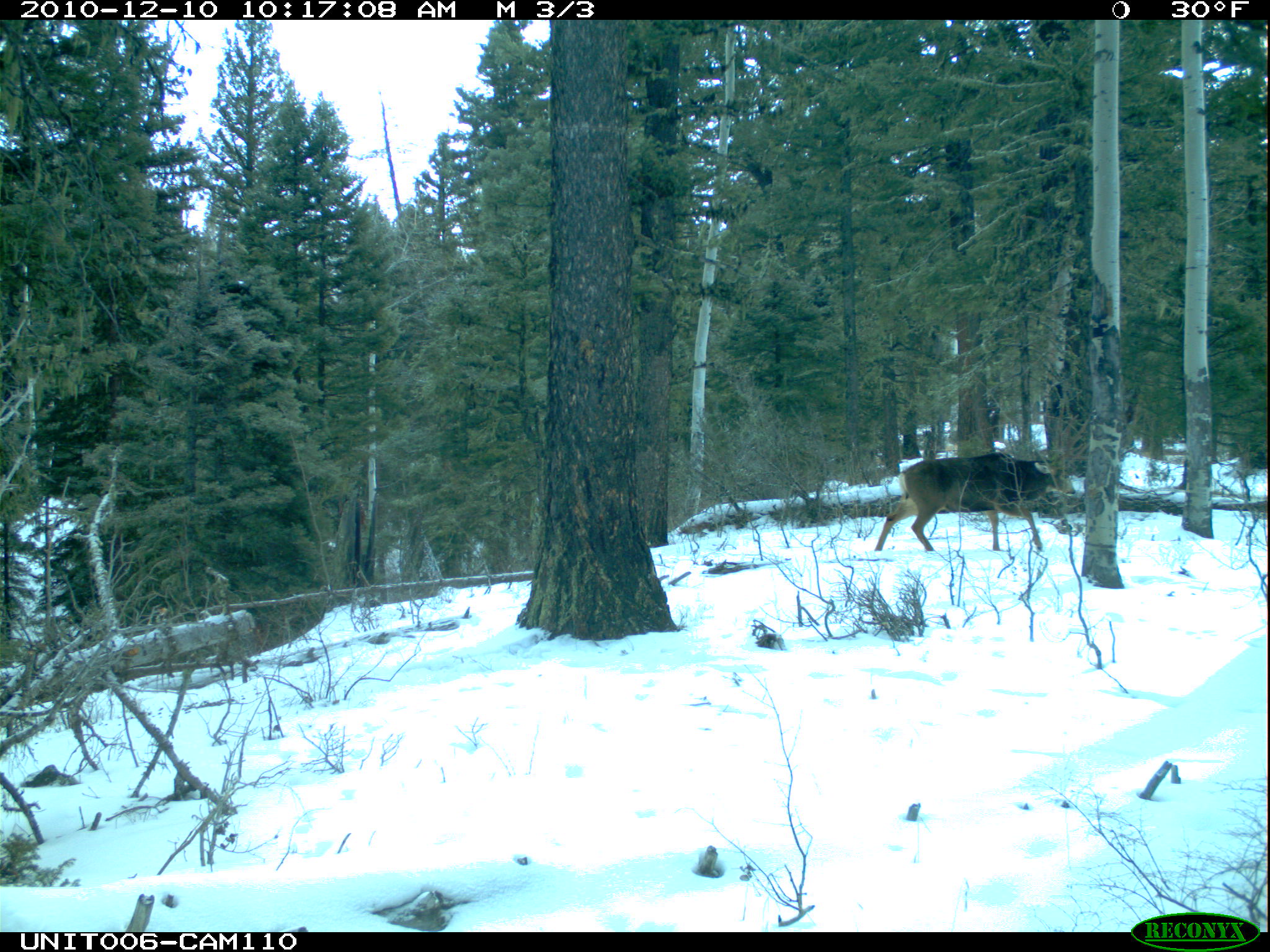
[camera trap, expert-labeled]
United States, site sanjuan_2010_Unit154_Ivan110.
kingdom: Animalia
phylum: Chordata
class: Mammalia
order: Artiodactyla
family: Cervidae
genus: Odocoileus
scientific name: Odocoileus hemionus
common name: mule deer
Odocoileus hemionus (mule deer).